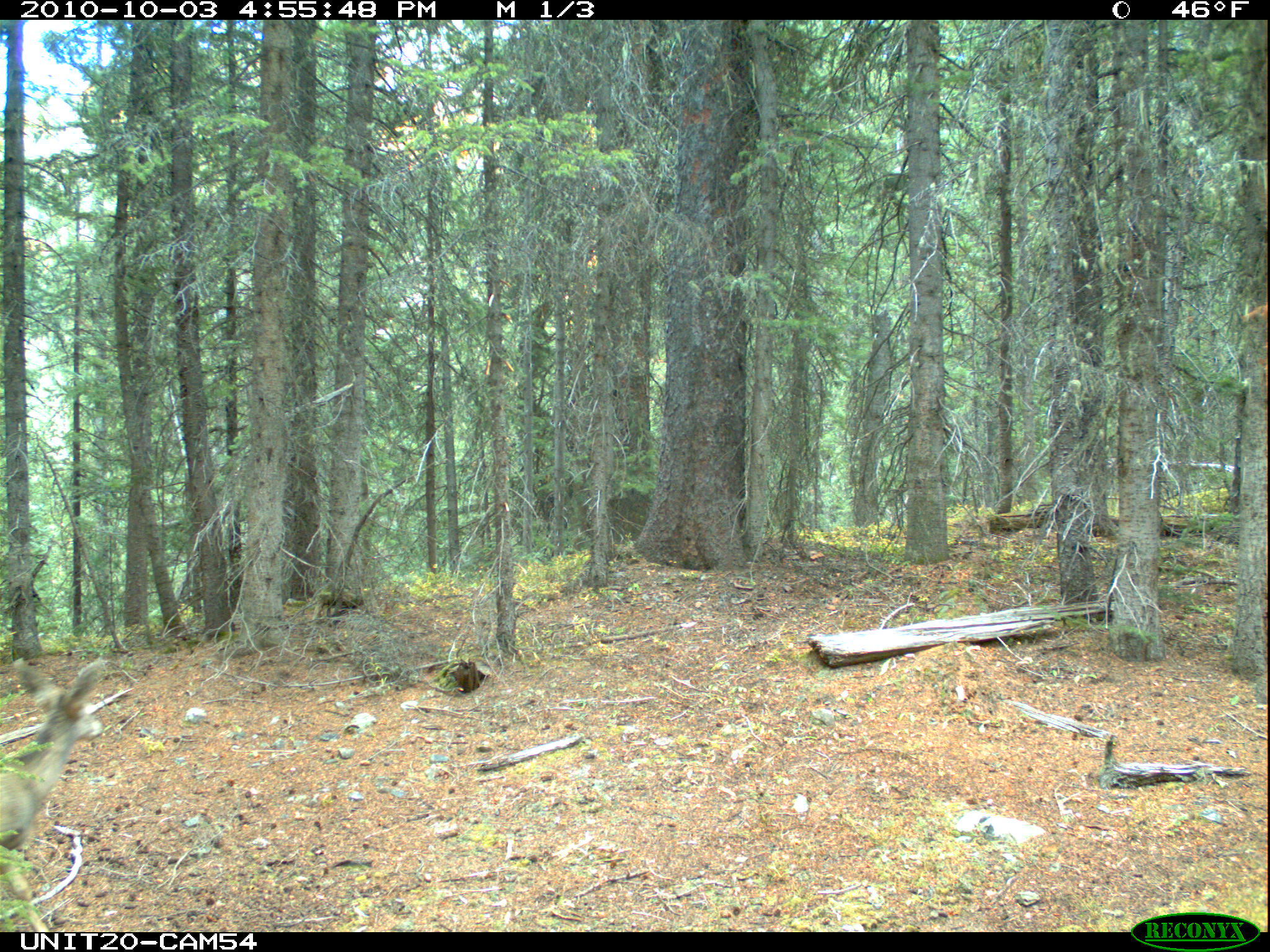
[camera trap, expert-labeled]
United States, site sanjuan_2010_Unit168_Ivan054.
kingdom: Animalia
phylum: Chordata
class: Mammalia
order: Artiodactyla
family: Cervidae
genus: Odocoileus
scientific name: Odocoileus hemionus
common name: mule deer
Odocoileus hemionus (mule deer).